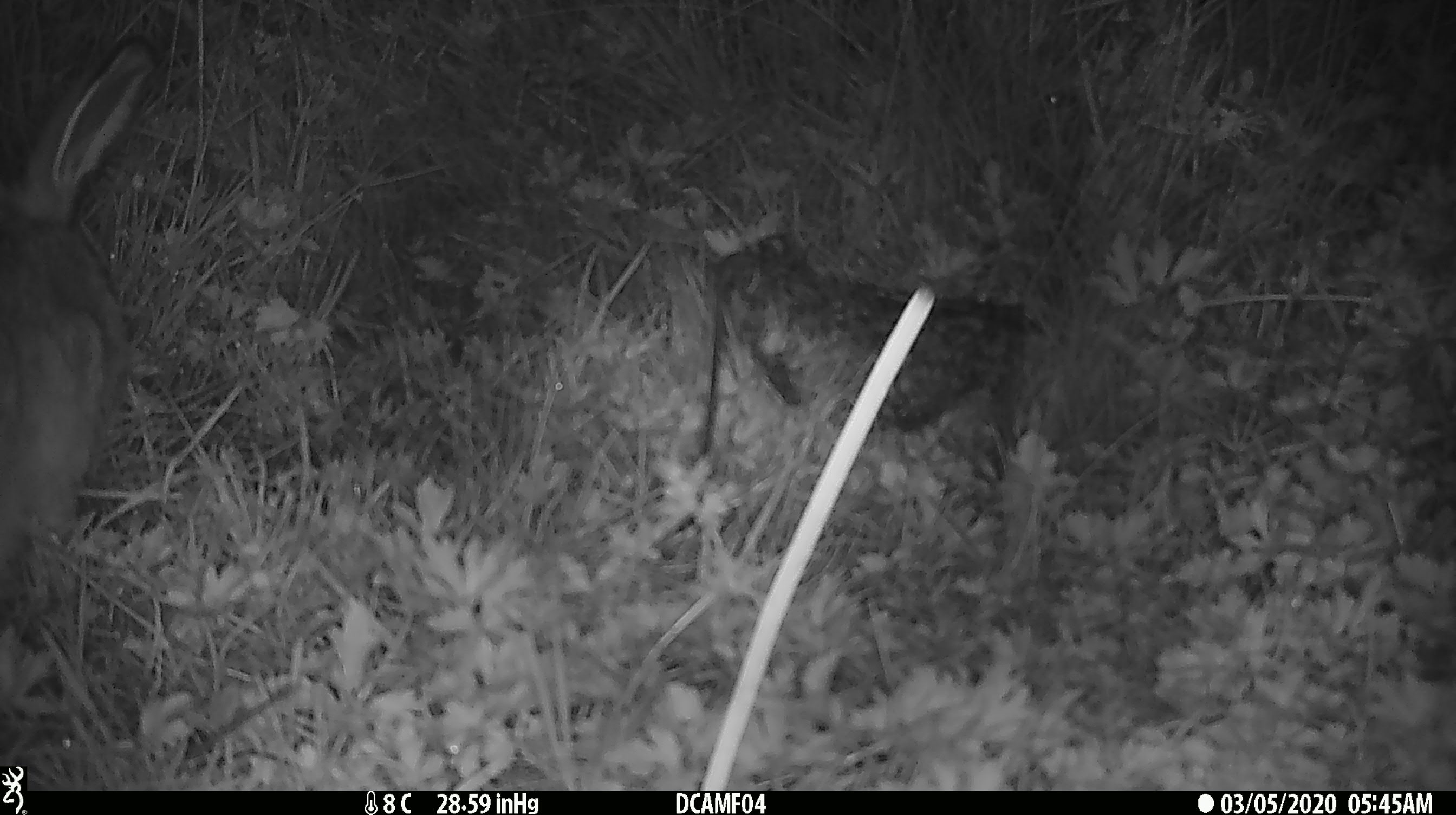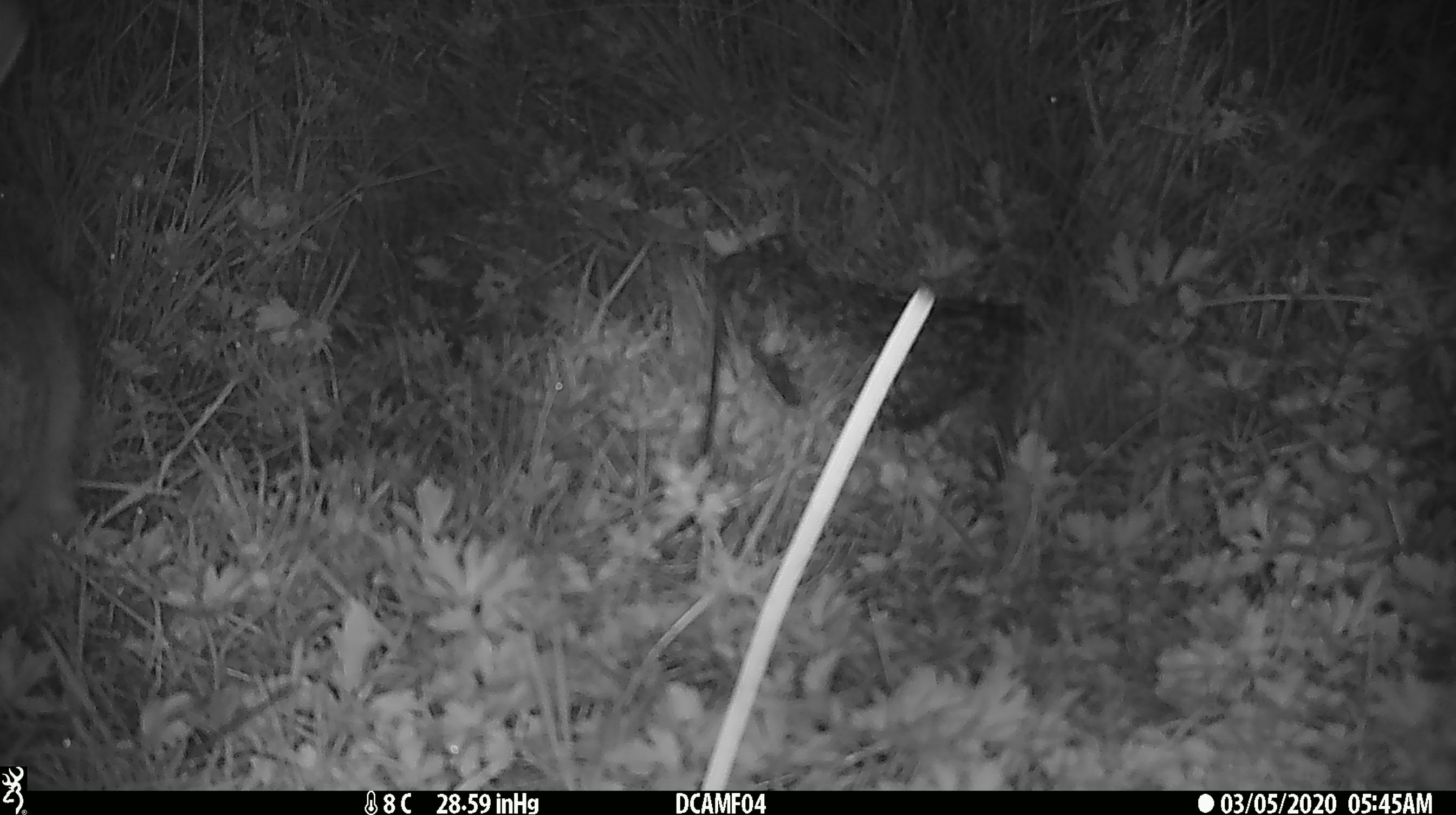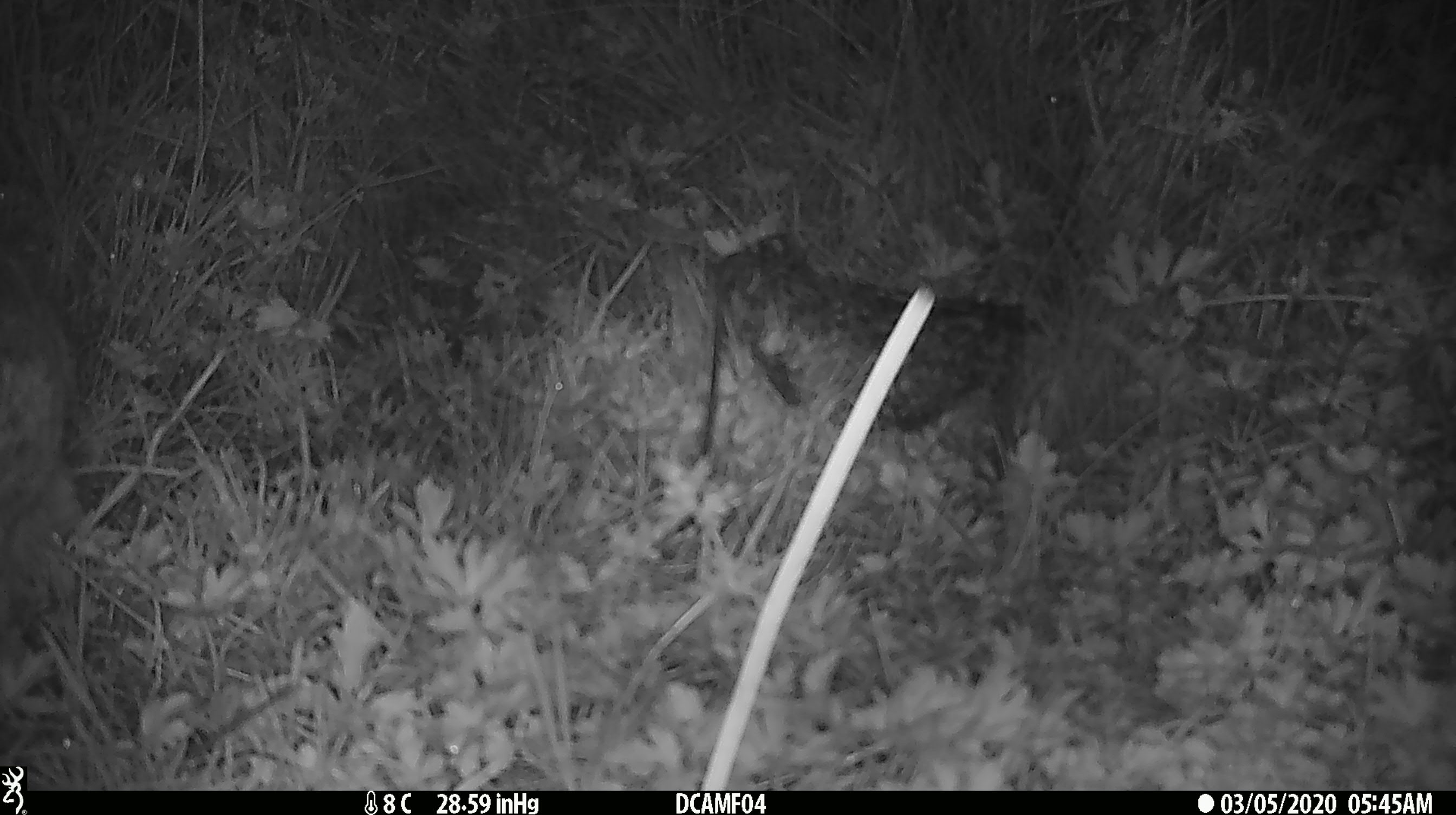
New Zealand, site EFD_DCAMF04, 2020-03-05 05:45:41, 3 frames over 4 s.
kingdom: Animalia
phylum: Chordata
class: Mammalia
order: Lagomorpha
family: Leporidae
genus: Lepus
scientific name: Lepus europaeus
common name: brown hare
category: hare